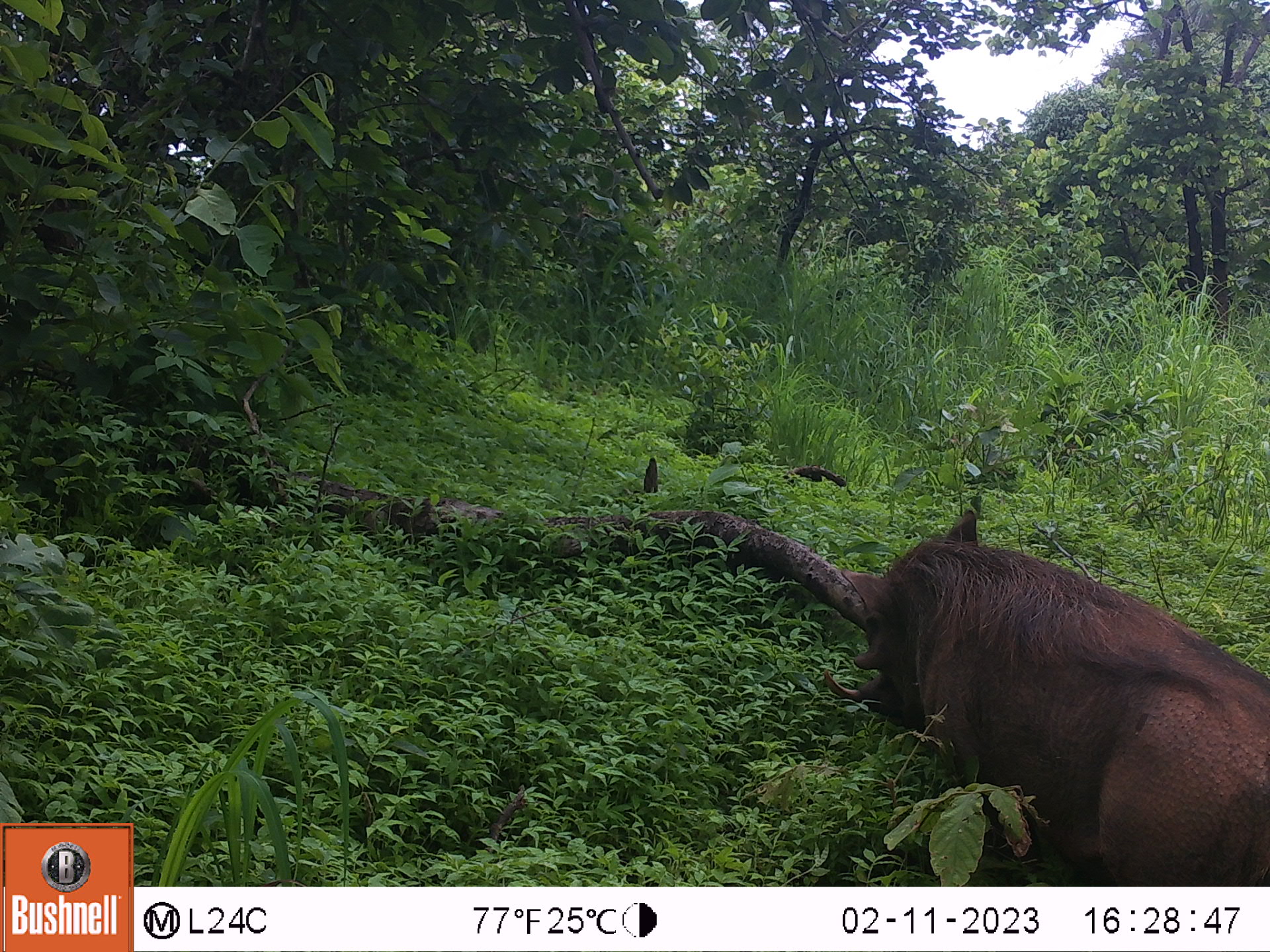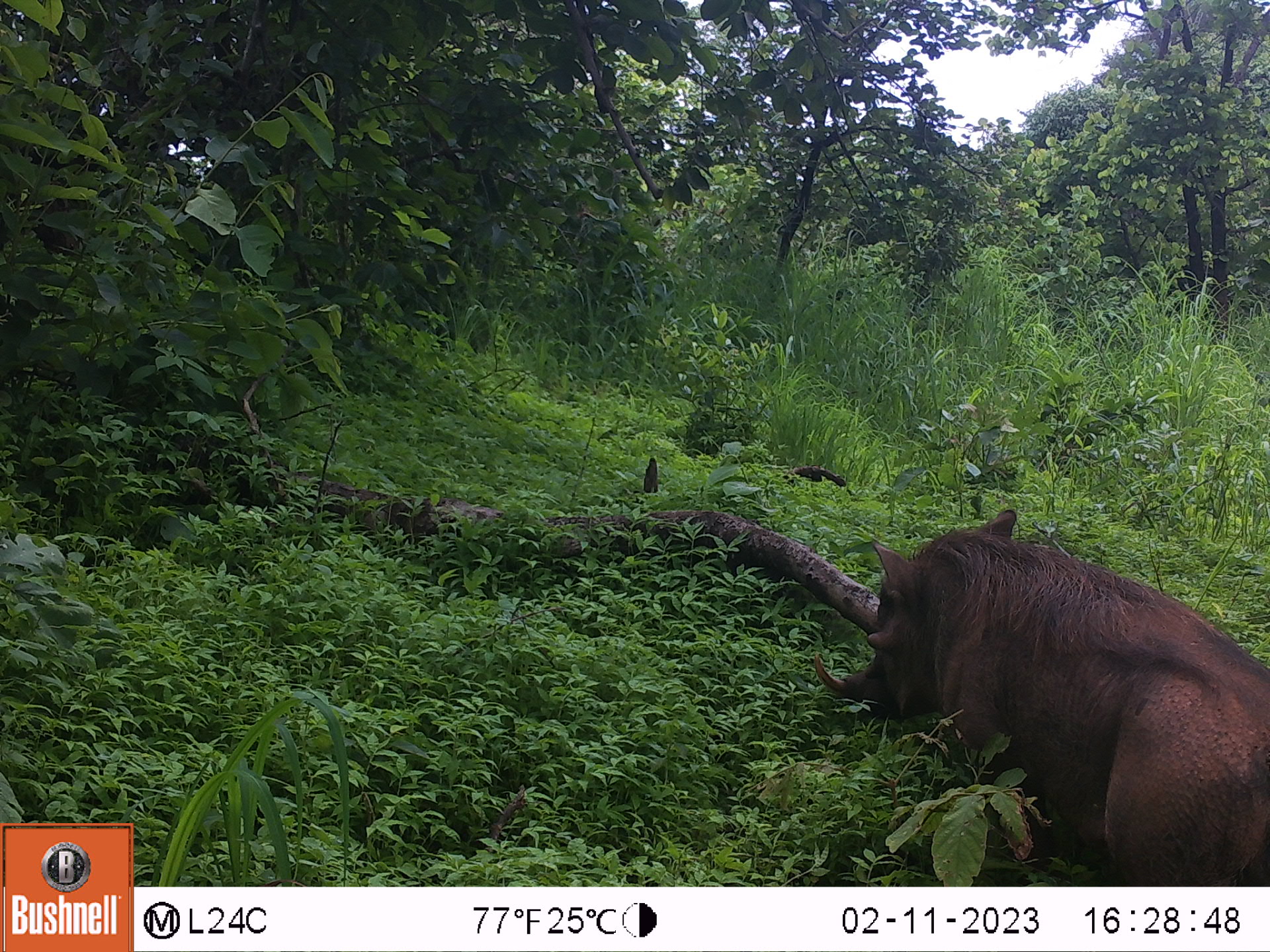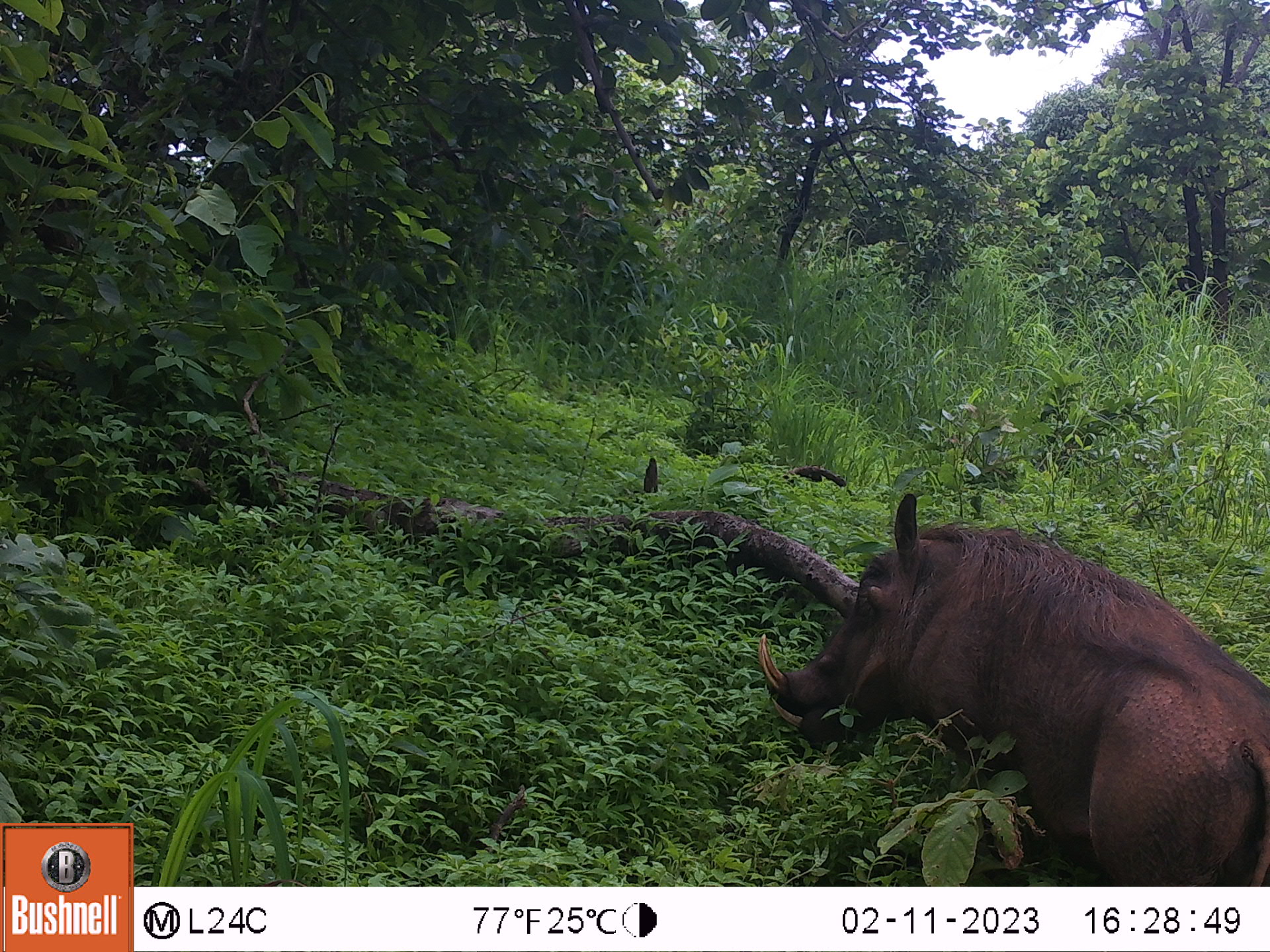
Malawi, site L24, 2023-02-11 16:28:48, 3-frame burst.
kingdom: Animalia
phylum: Chordata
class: Mammalia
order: Artiodactyla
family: Suidae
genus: Phacochoerus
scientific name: Phacochoerus africanus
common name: common warthog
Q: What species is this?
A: Common warthog (Phacochoerus africanus).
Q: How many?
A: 1.